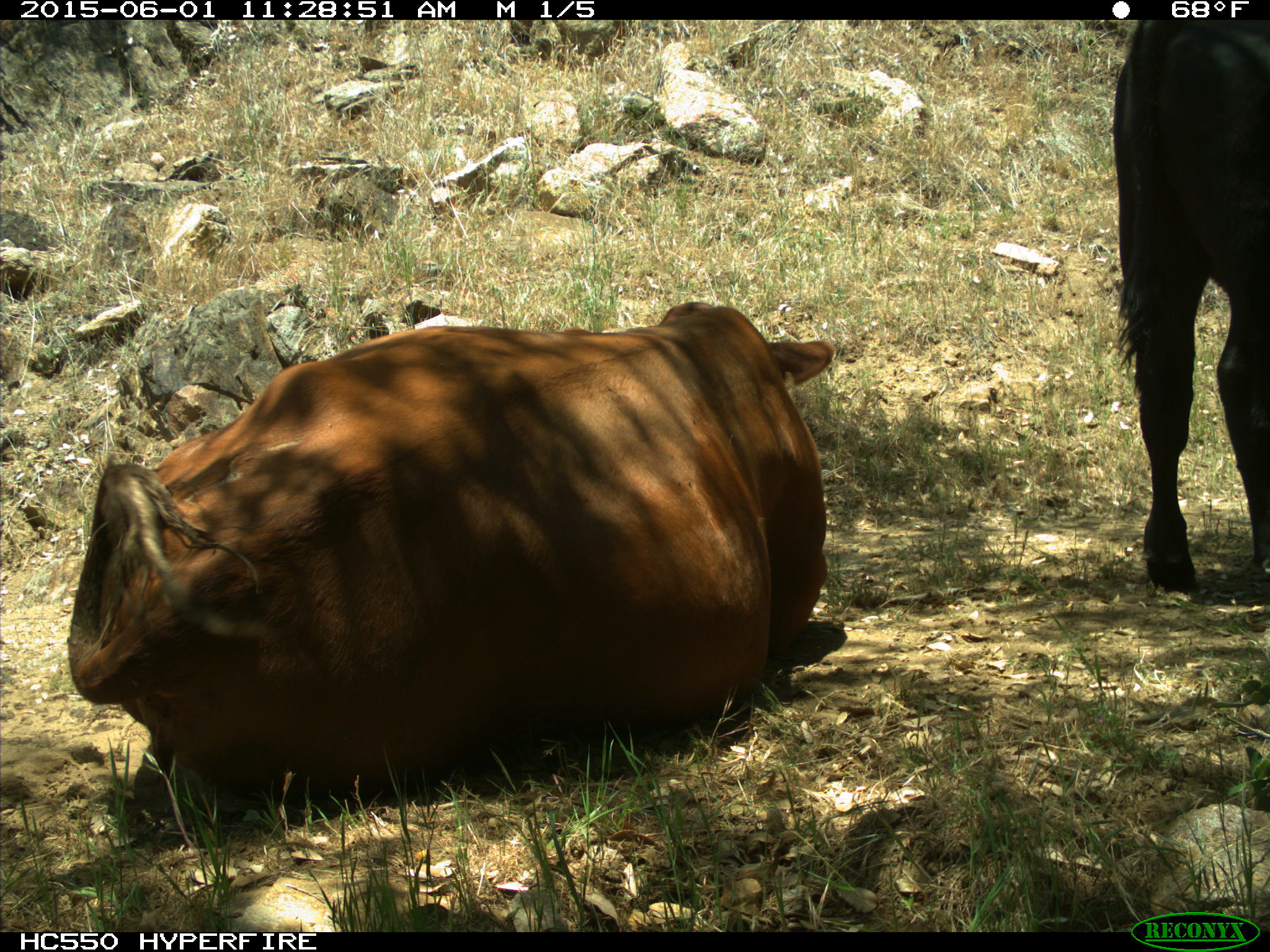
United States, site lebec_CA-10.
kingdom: Animalia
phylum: Chordata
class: Mammalia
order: Artiodactyla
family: Bovidae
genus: Bos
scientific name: Bos taurus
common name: domestic cow